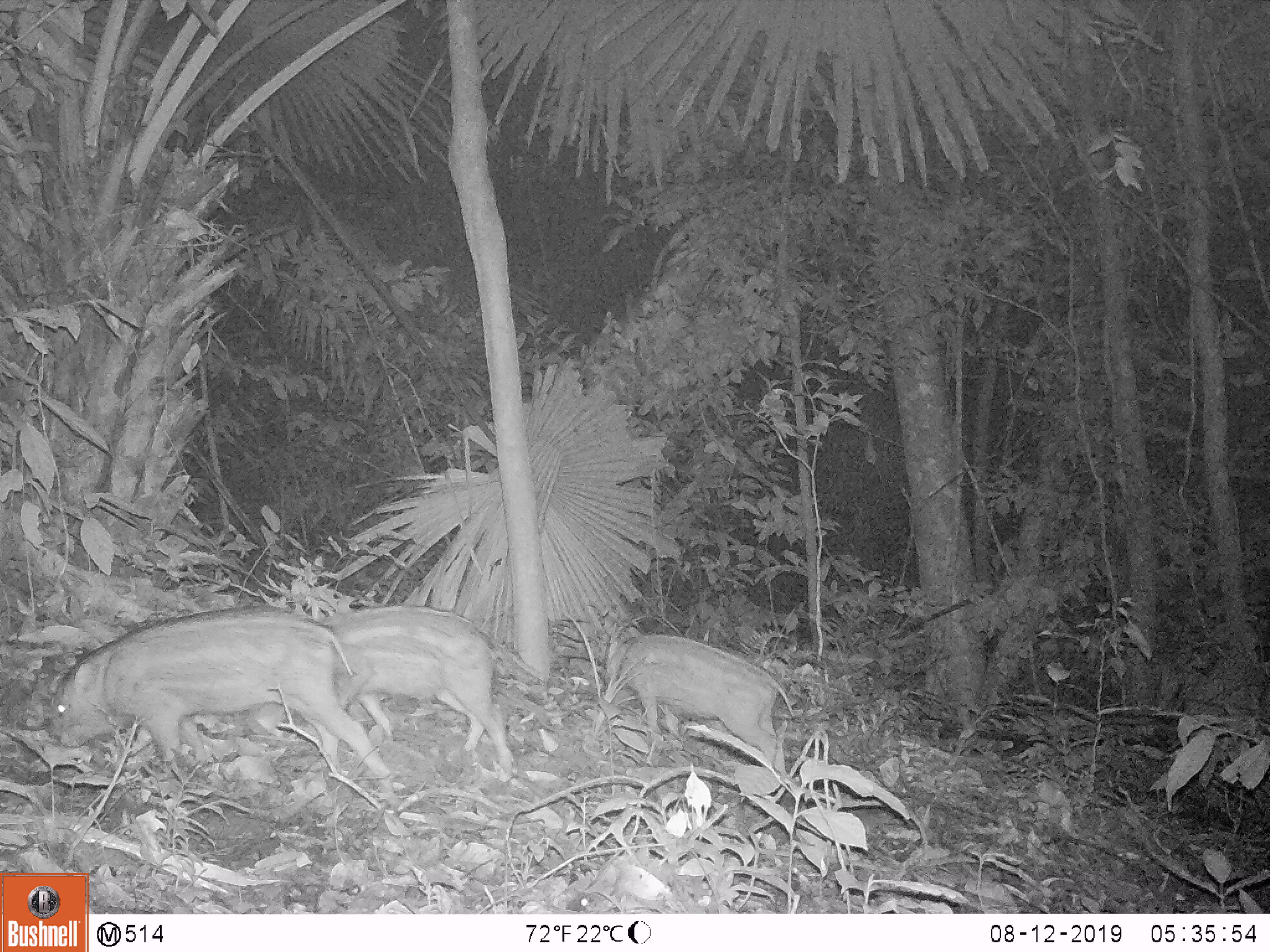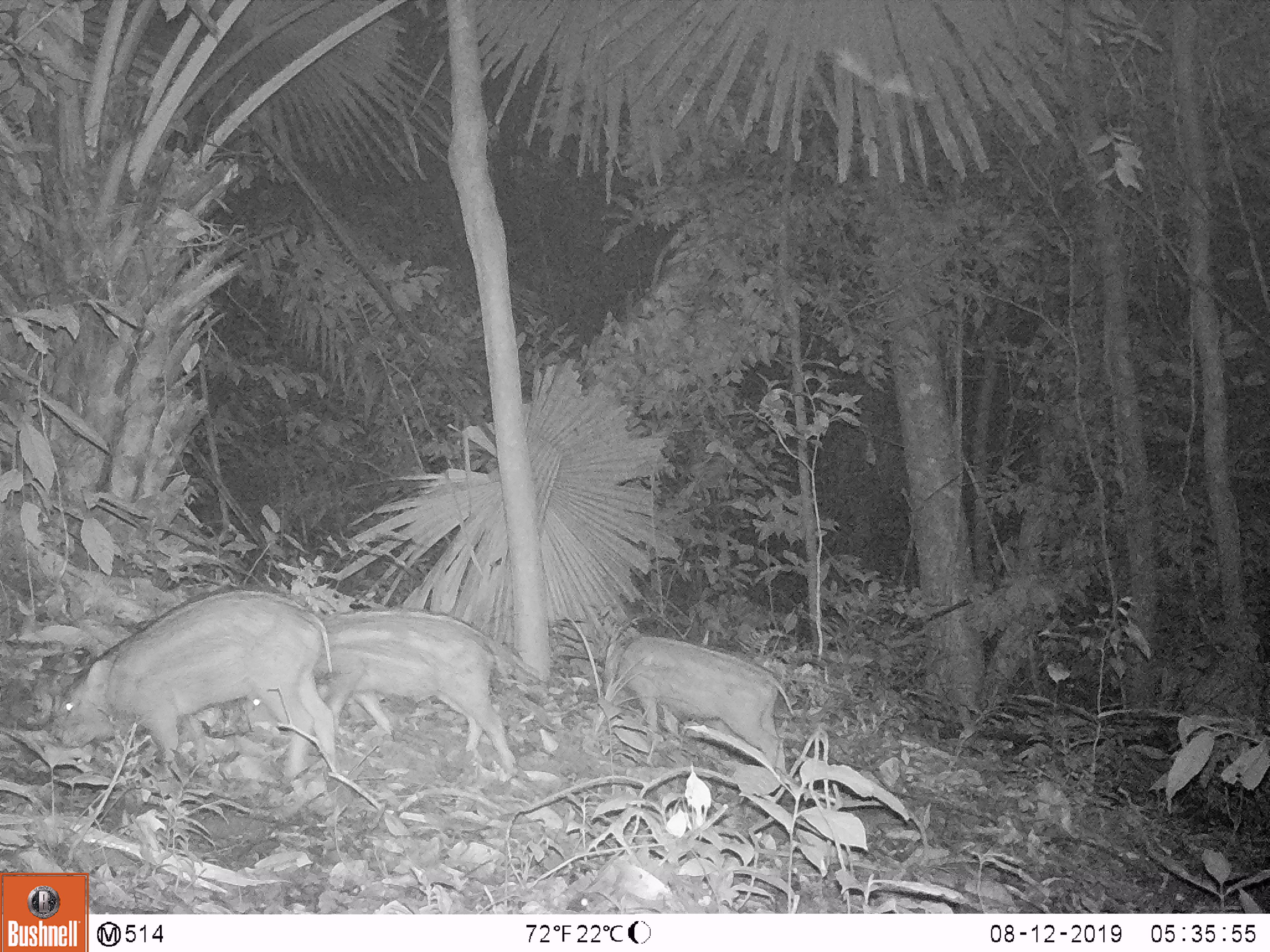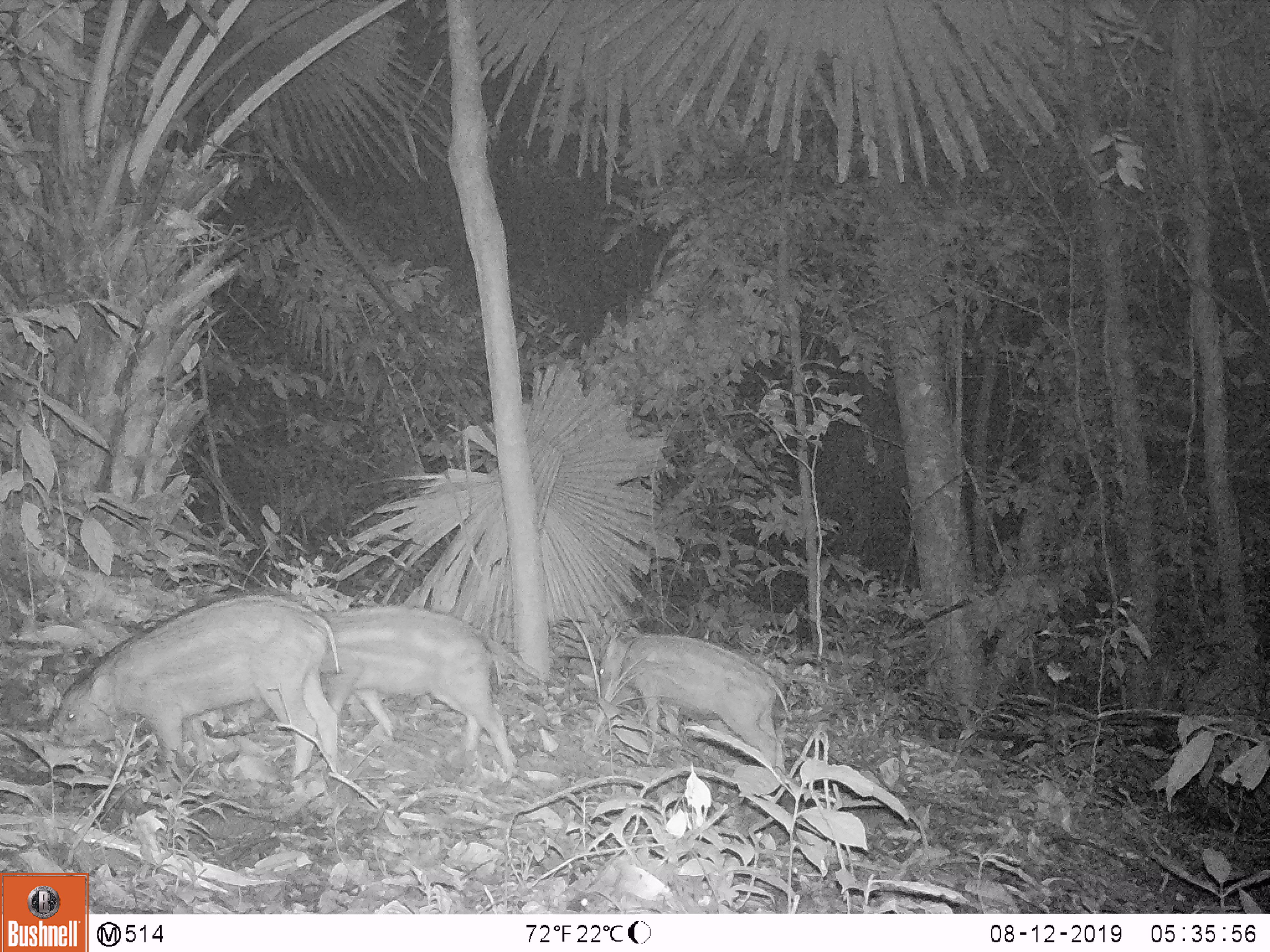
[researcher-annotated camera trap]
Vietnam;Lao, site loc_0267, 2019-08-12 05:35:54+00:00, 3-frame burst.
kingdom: Animalia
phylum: Chordata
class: Mammalia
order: Artiodactyla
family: Suidae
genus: Sus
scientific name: Sus scrofa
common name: eurasian wild pig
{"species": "eurasian wild pig (Sus scrofa)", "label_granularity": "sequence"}